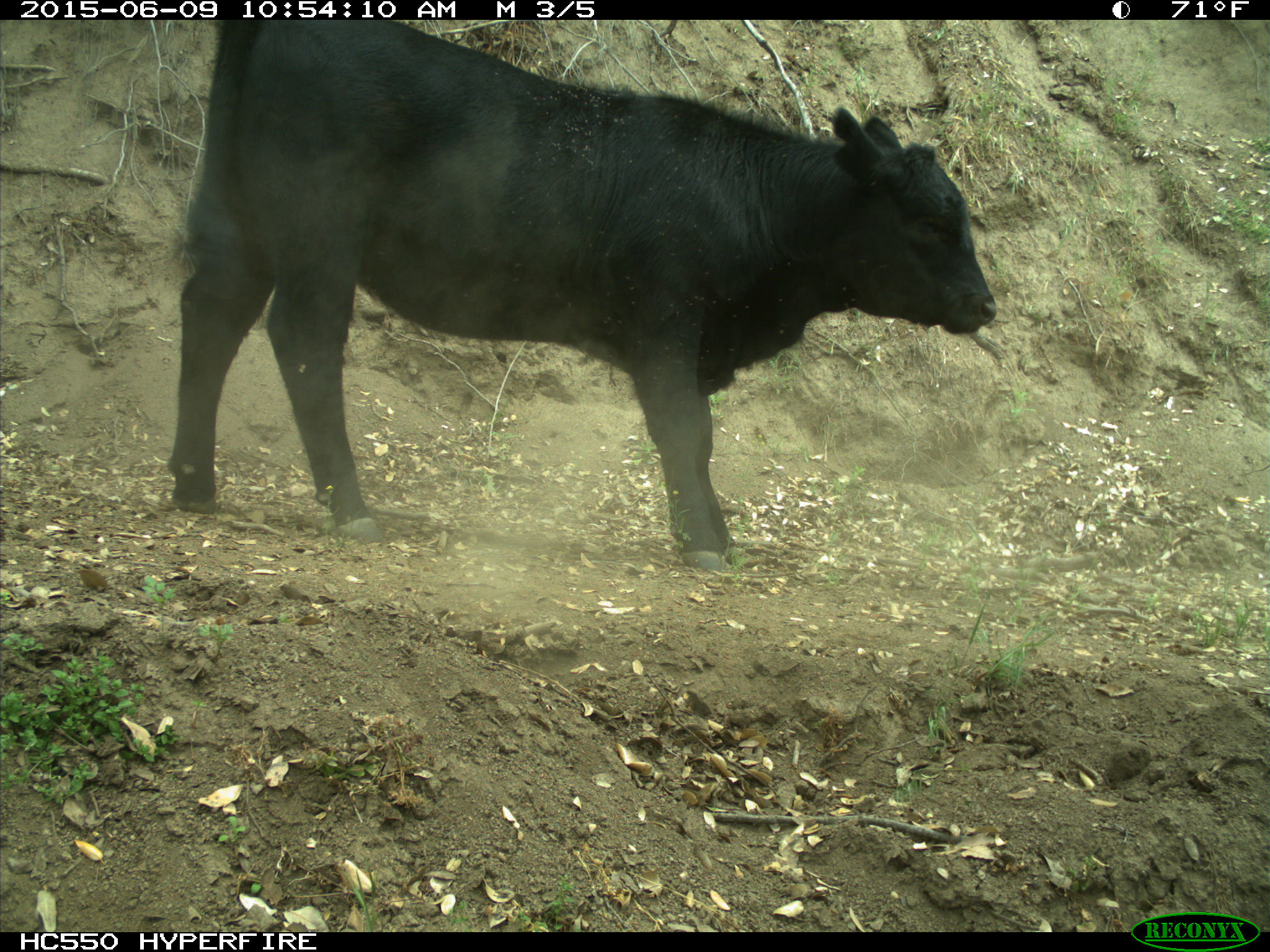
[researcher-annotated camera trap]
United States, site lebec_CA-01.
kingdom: Animalia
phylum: Chordata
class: Mammalia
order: Artiodactyla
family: Bovidae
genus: Bos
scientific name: Bos taurus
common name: domestic cow